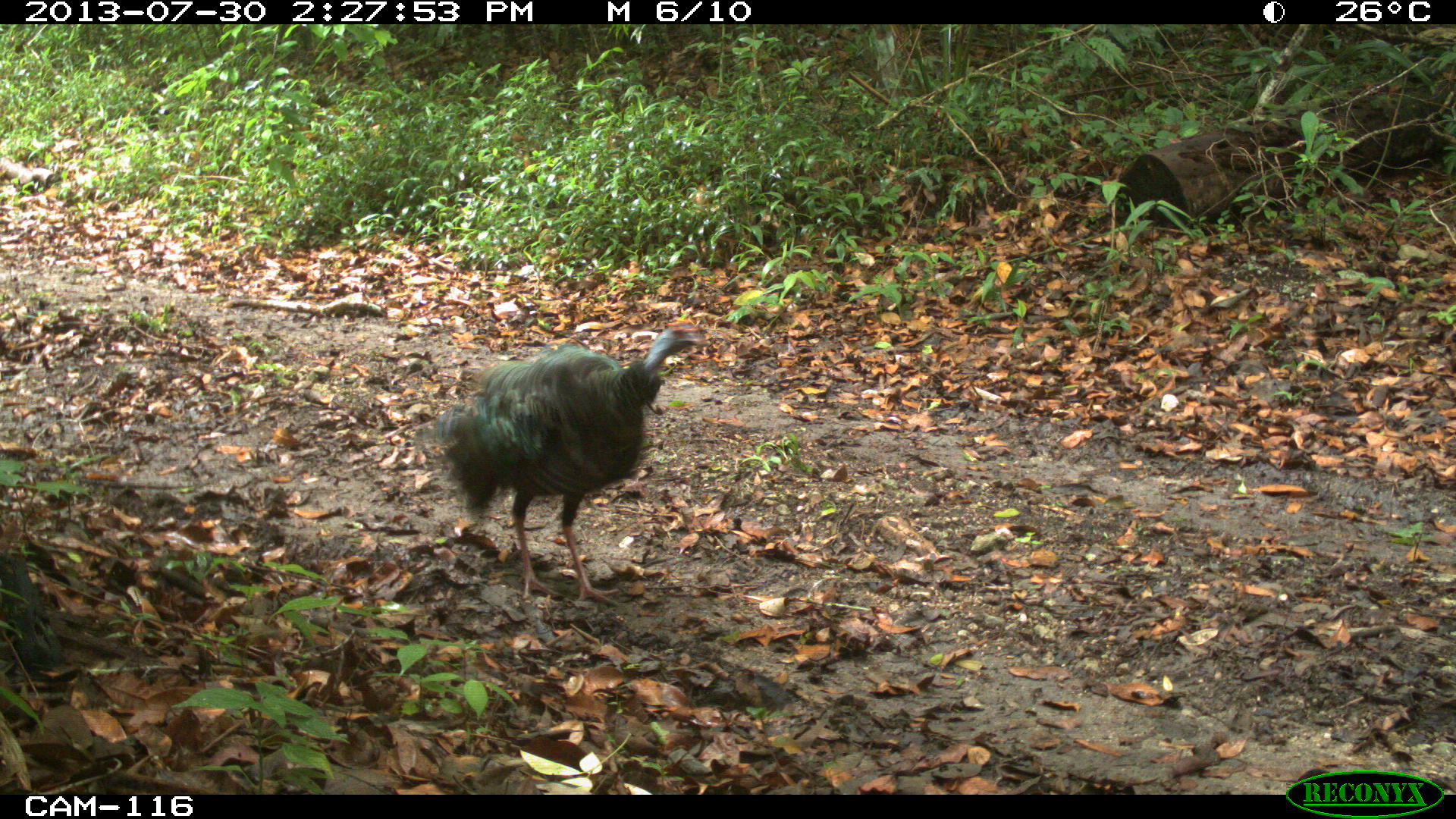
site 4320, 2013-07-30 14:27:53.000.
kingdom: Animalia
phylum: Chordata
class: Aves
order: Galliformes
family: Phasianidae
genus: Meleagris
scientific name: Meleagris ocellata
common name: ocellated turkey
Meleagris ocellata (ocellated turkey), count 1, sex male.